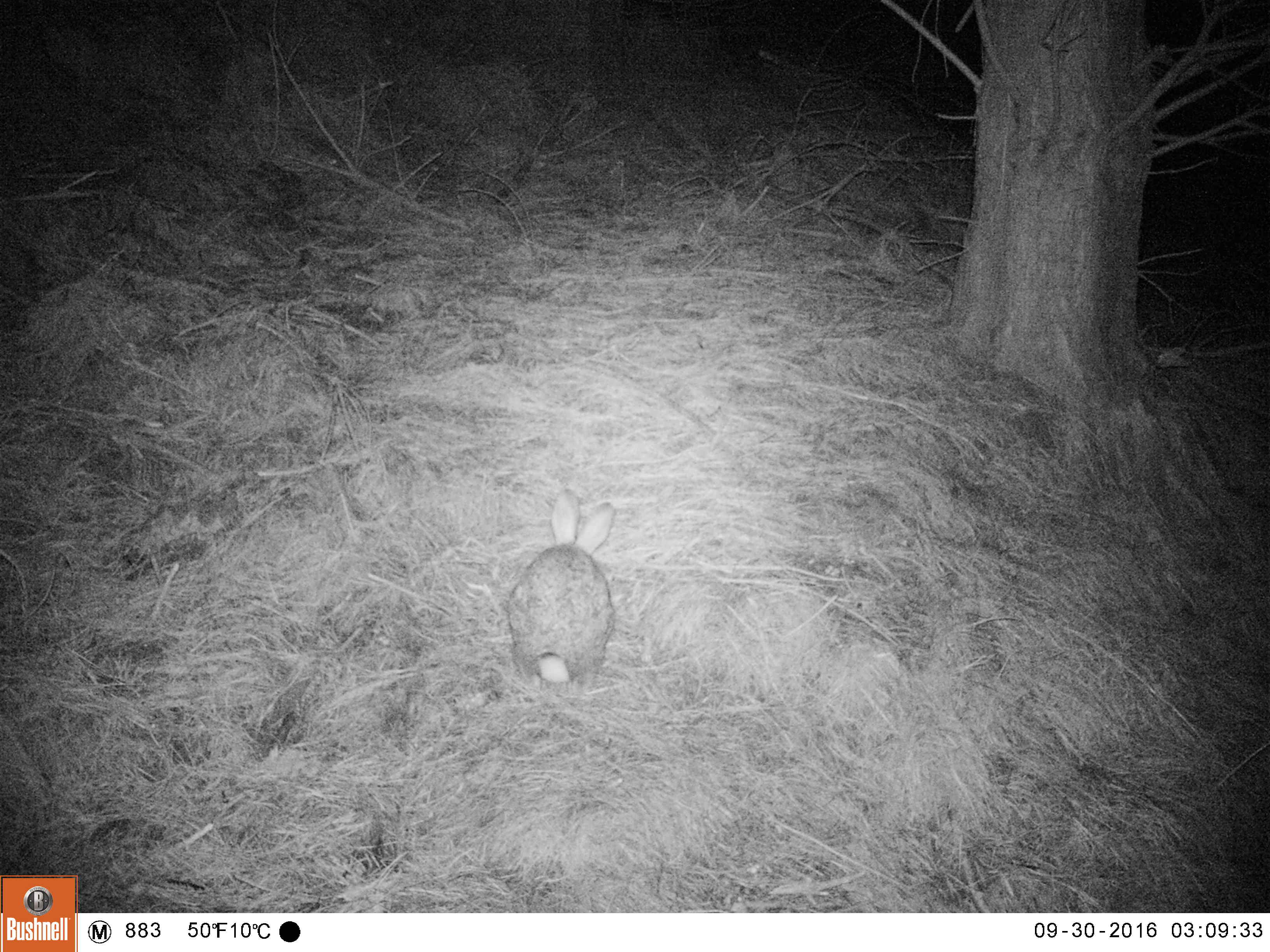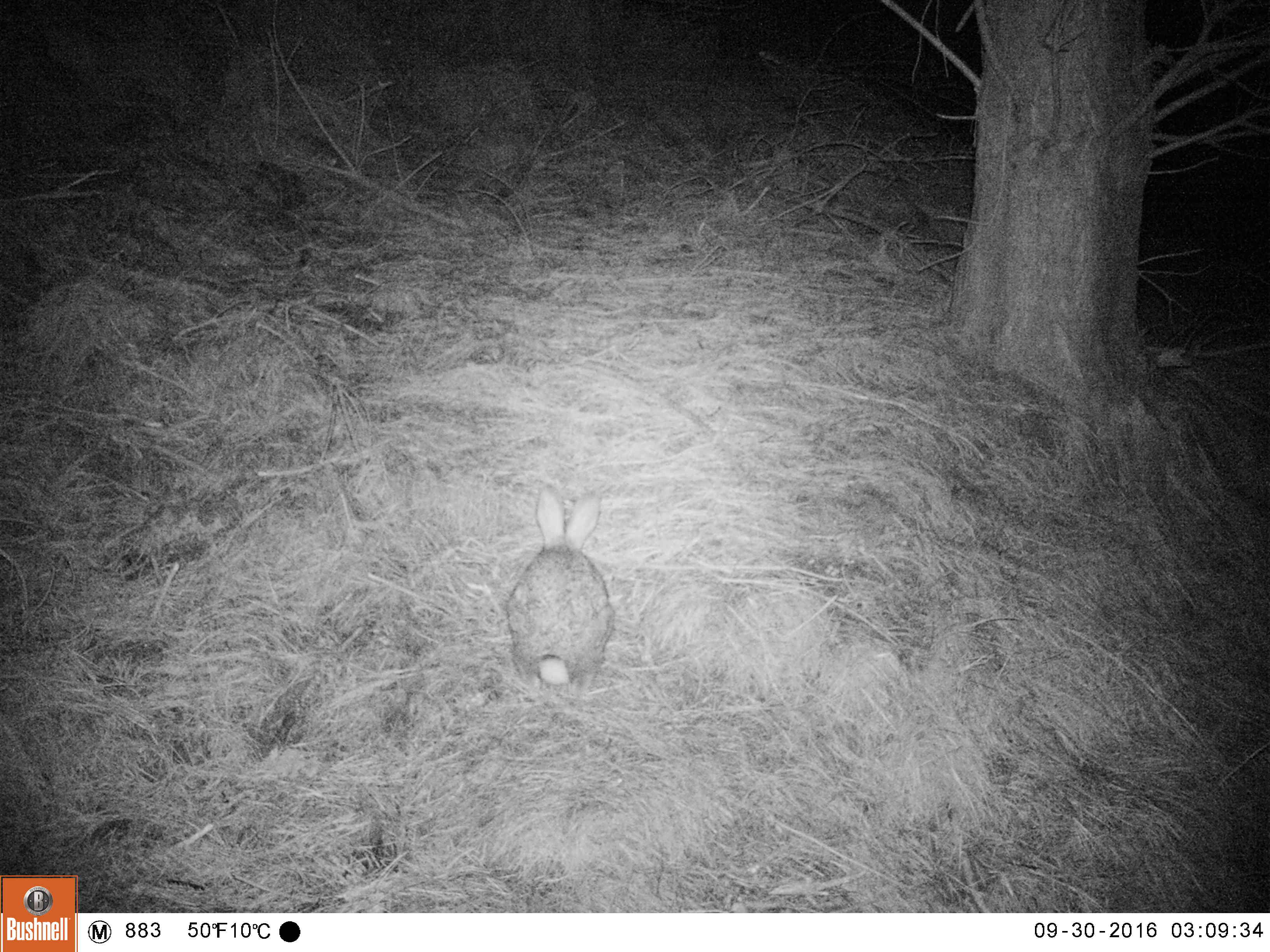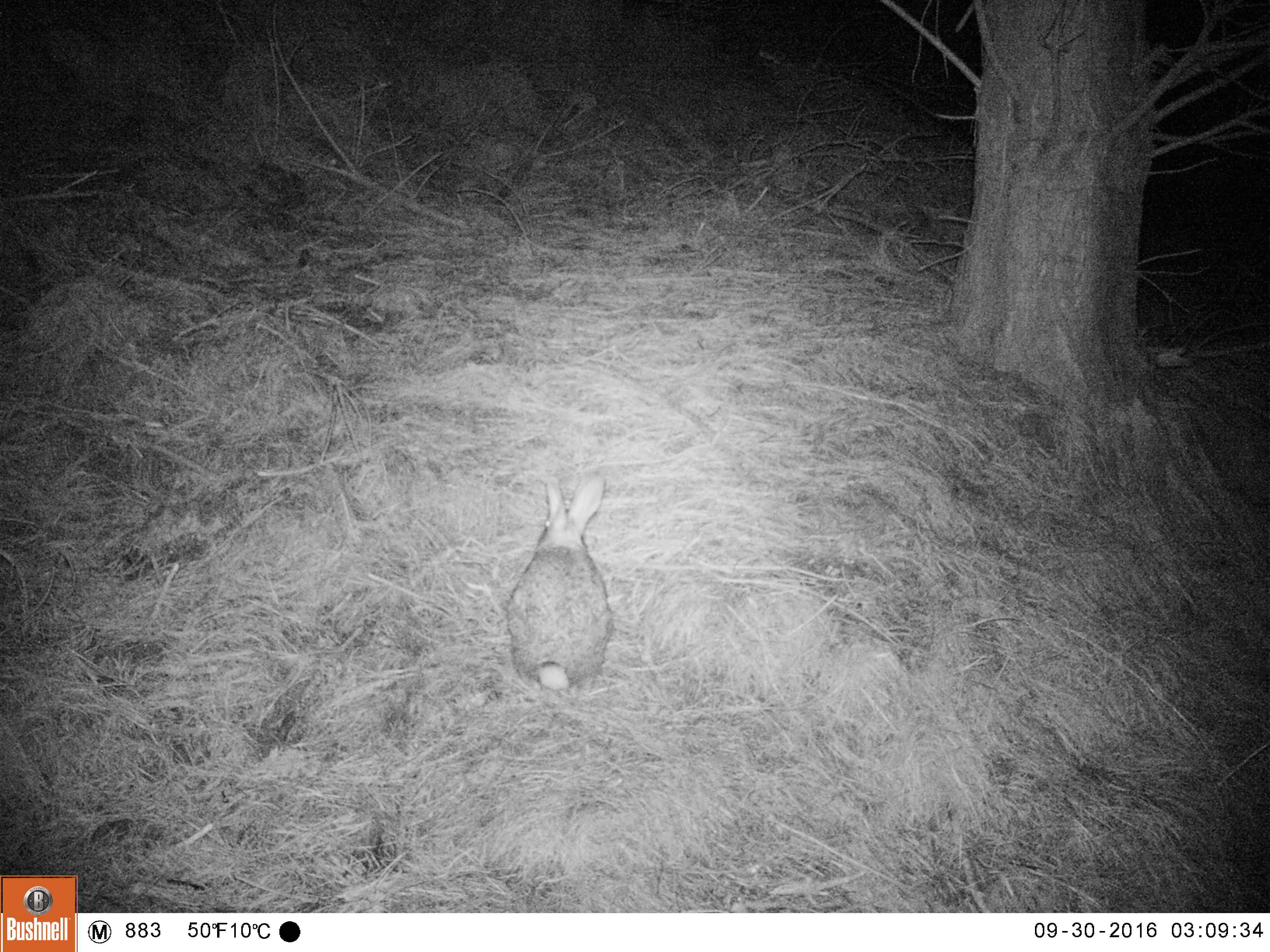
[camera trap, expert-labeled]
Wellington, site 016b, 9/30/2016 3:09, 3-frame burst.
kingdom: Animalia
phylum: Chordata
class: Mammalia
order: Lagomorpha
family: Leporidae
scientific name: Leporidae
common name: rabbit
Rabbit (Leporidae).